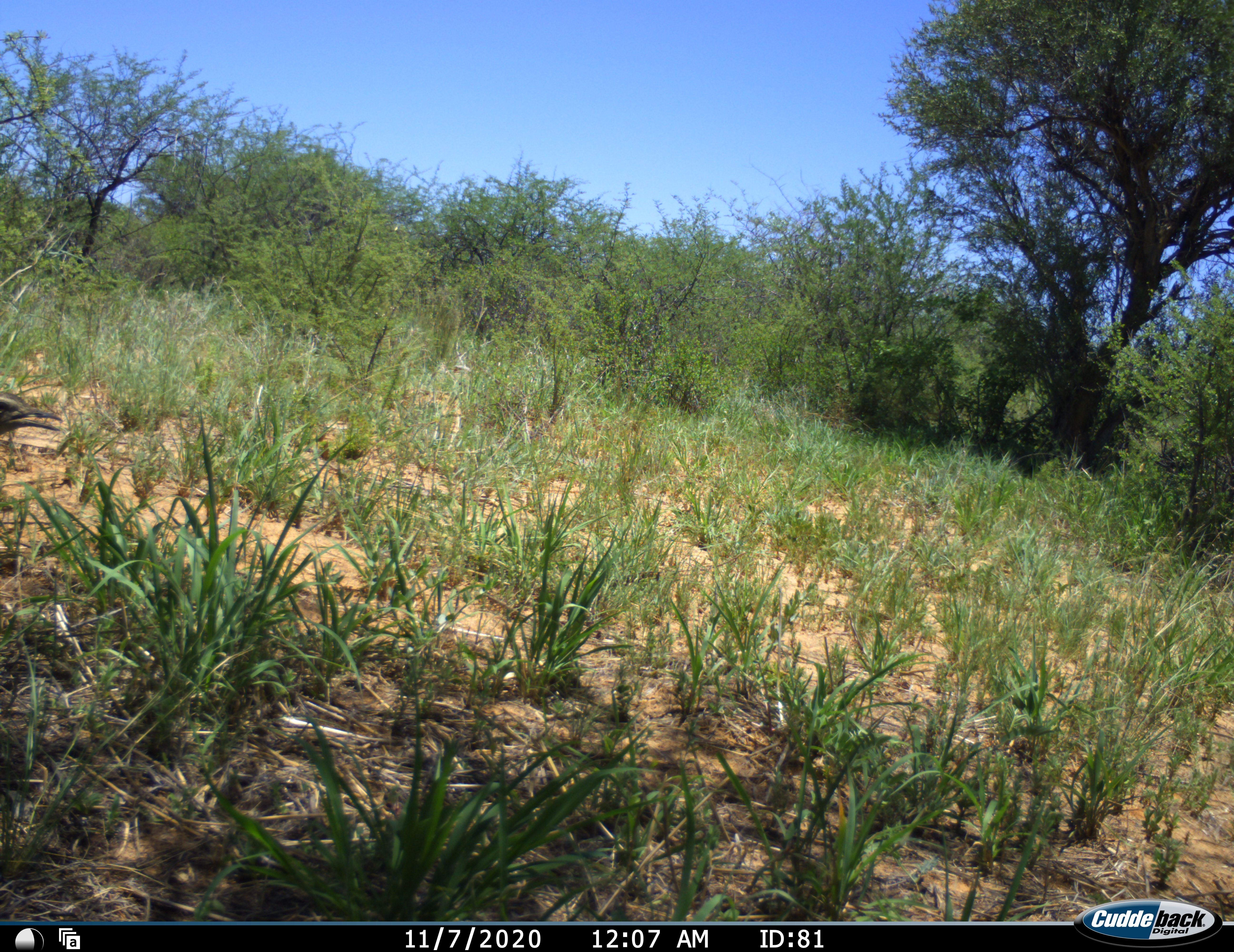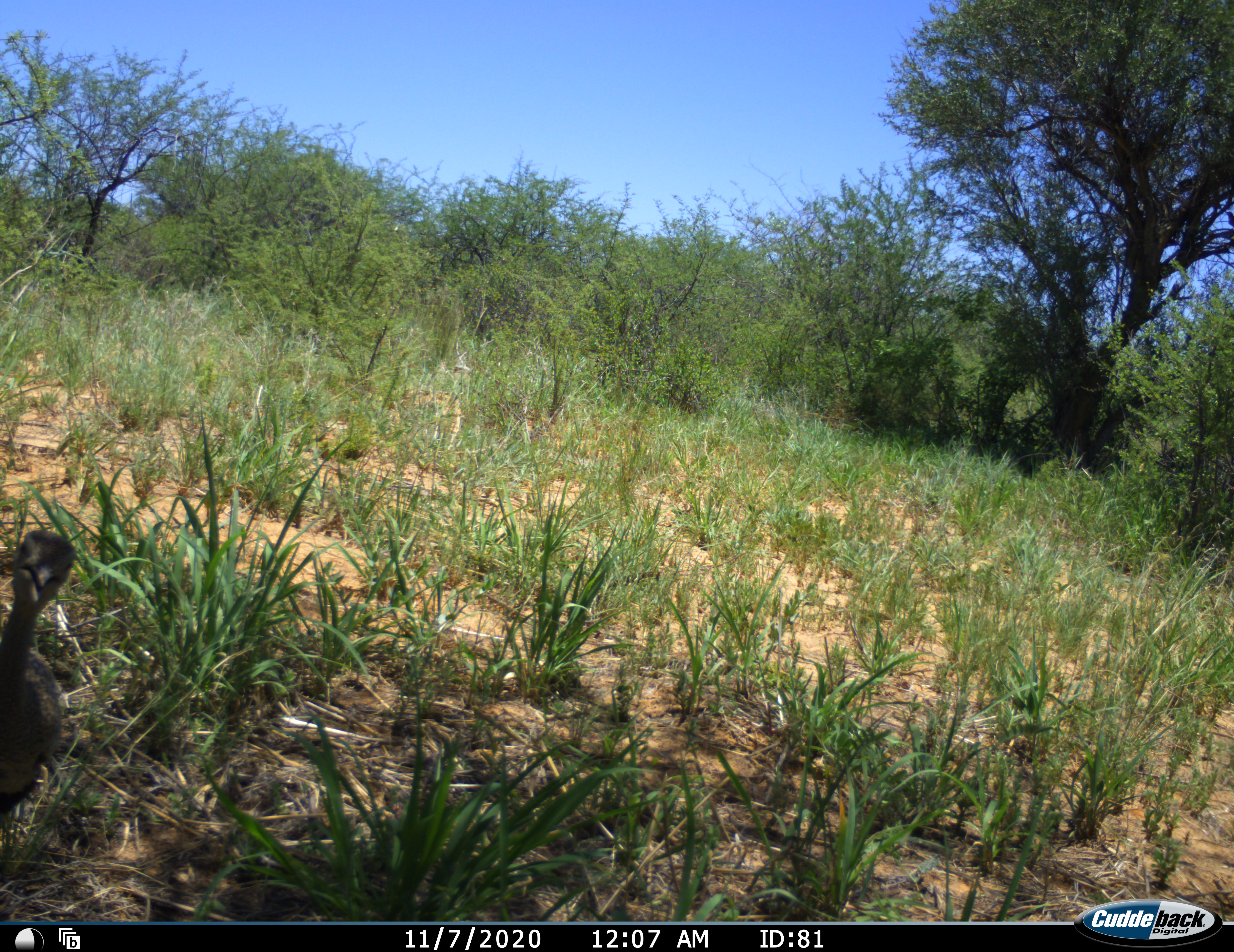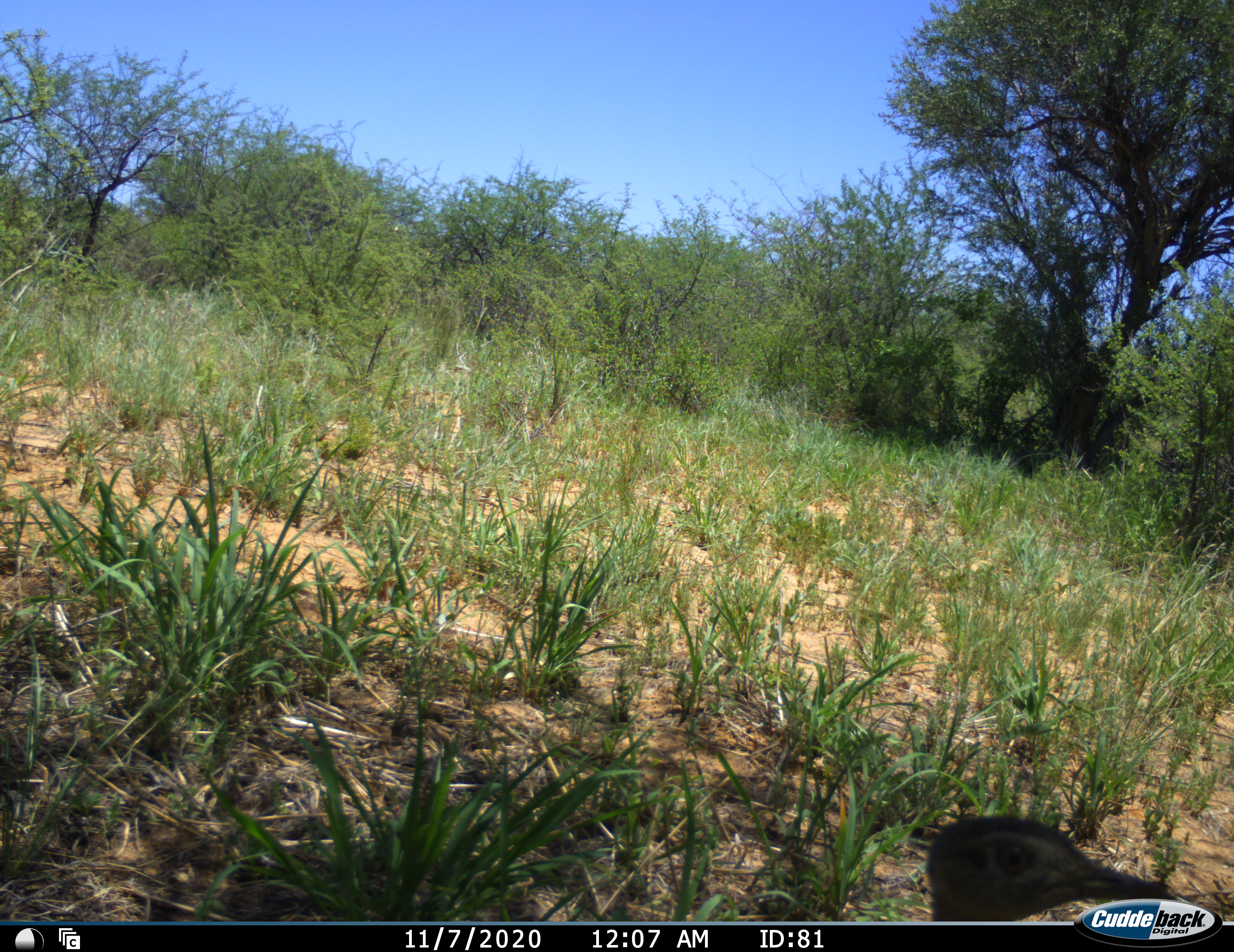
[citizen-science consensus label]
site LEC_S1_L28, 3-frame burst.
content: unidentified animal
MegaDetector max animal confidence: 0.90